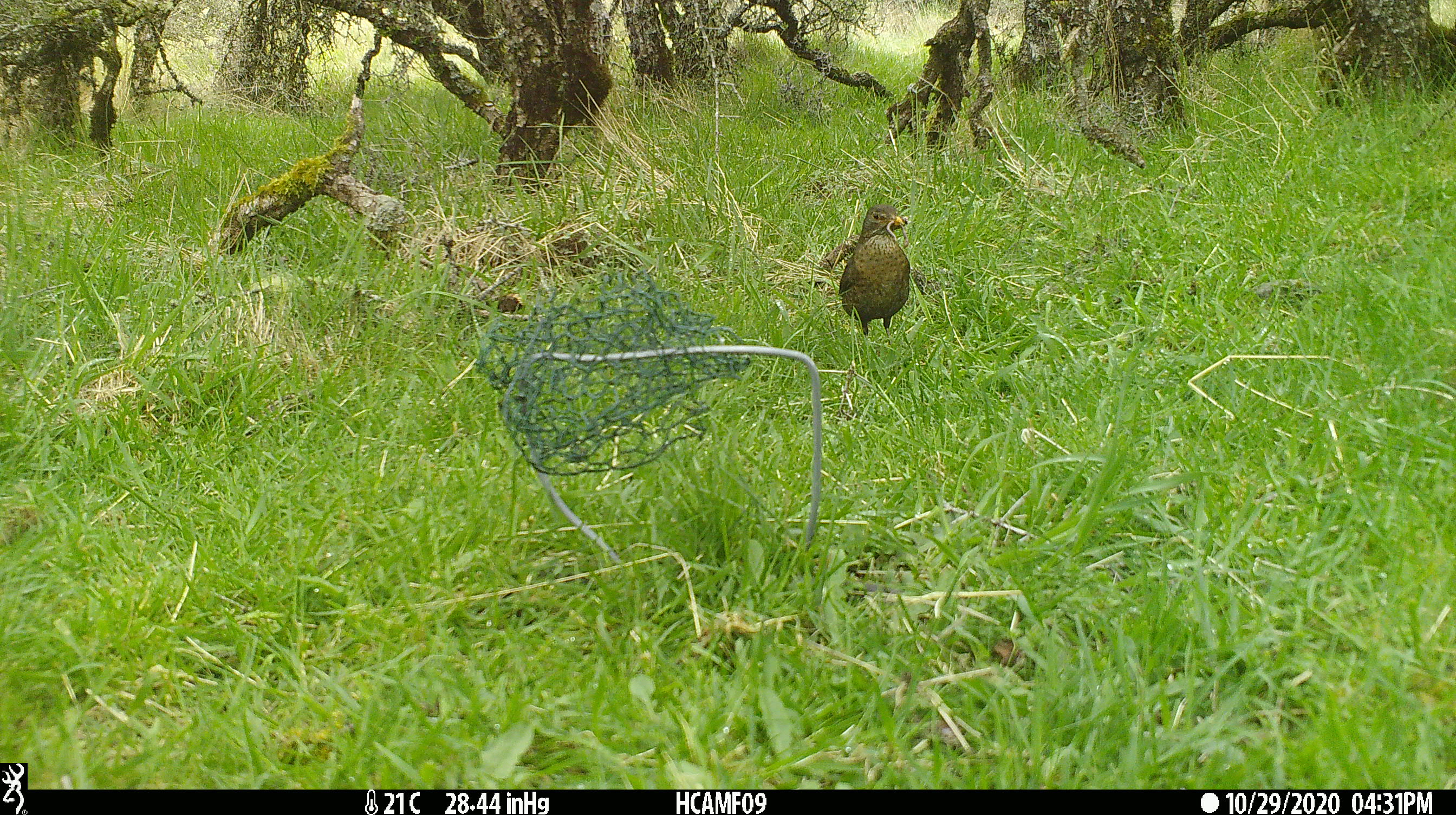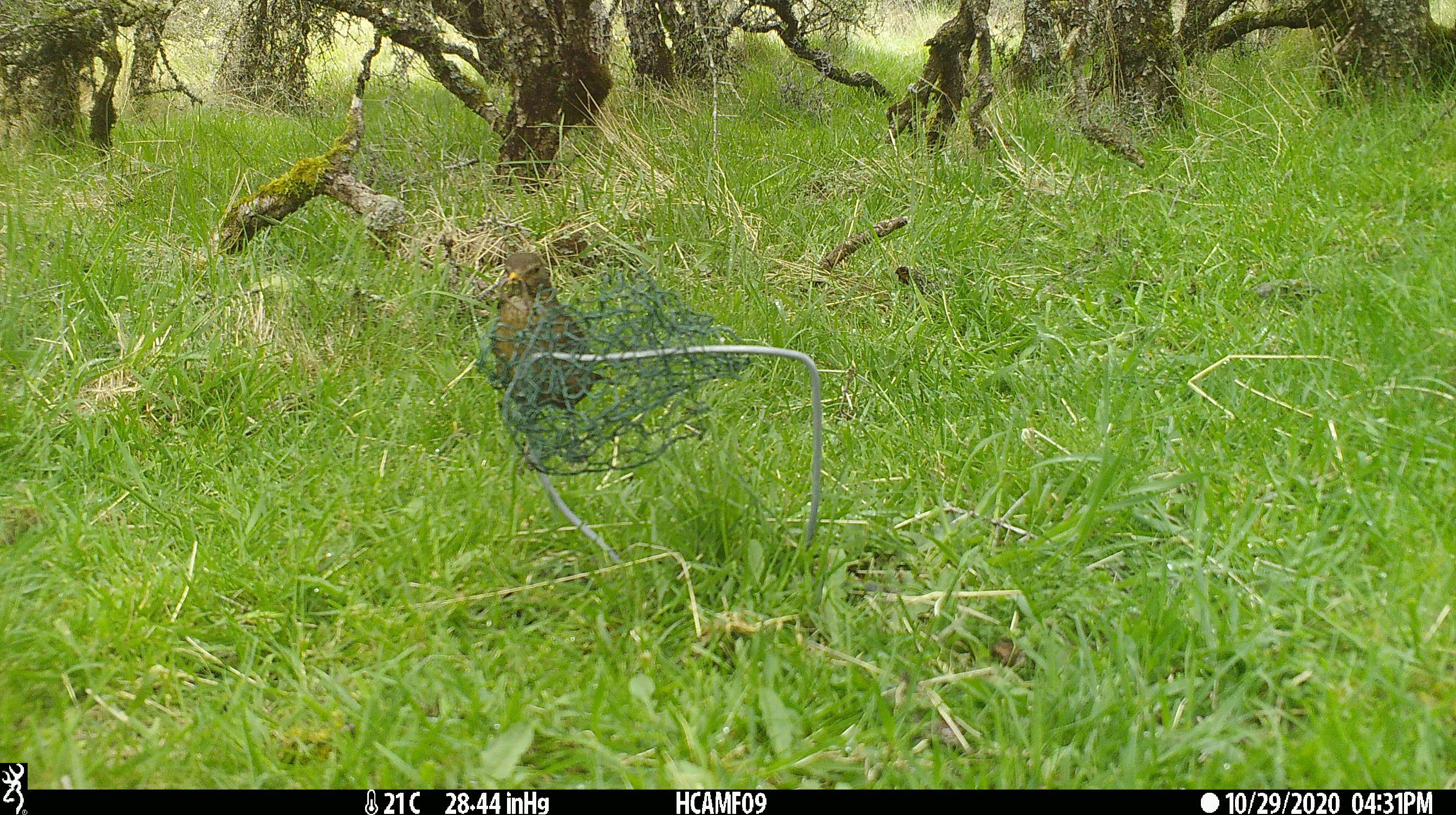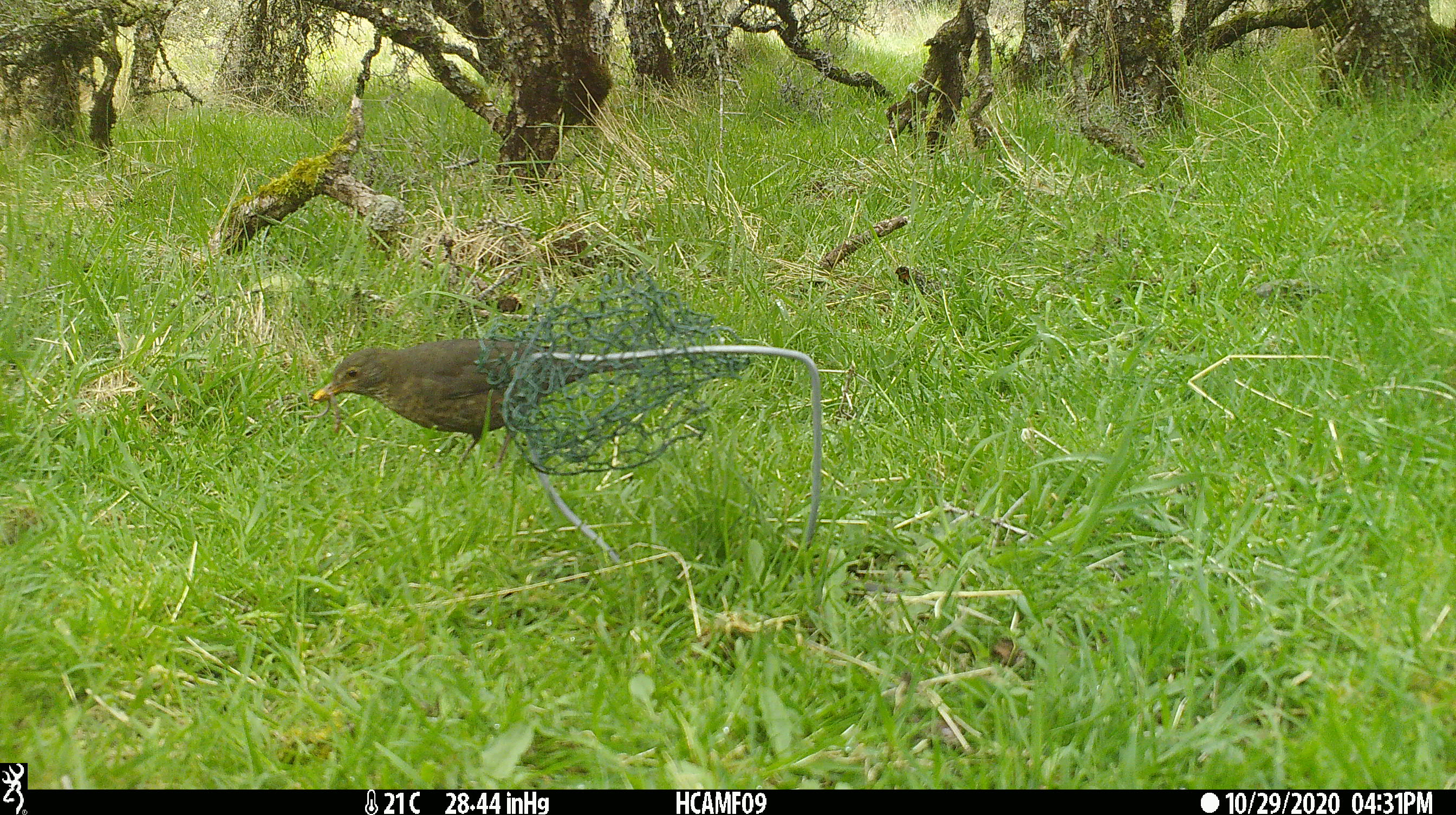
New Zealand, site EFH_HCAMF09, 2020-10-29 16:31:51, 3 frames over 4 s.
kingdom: Animalia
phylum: Chordata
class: Aves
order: Passeriformes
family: Turdidae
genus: Turdus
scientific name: Turdus merula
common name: eurasian blackbird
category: blackbird